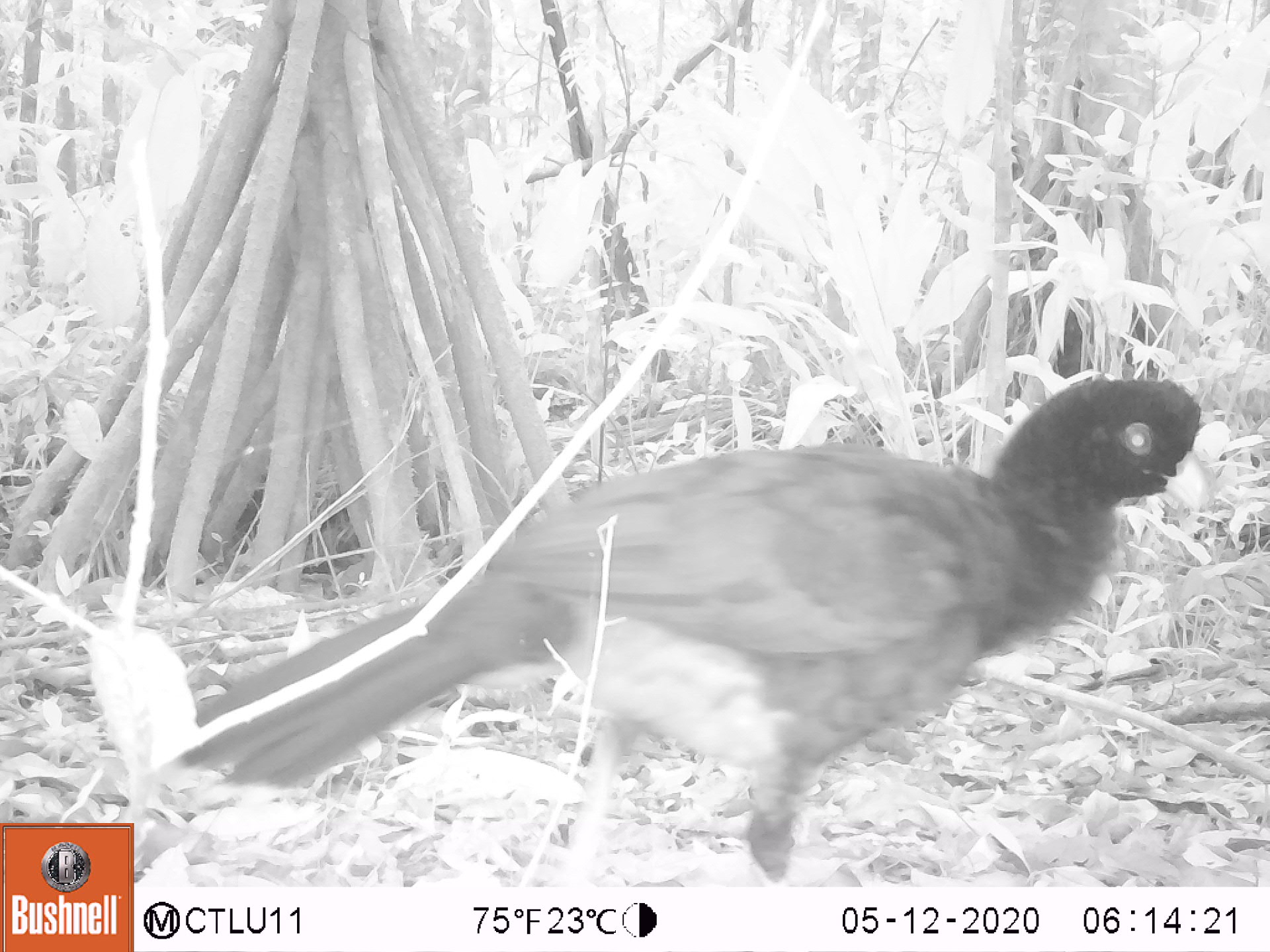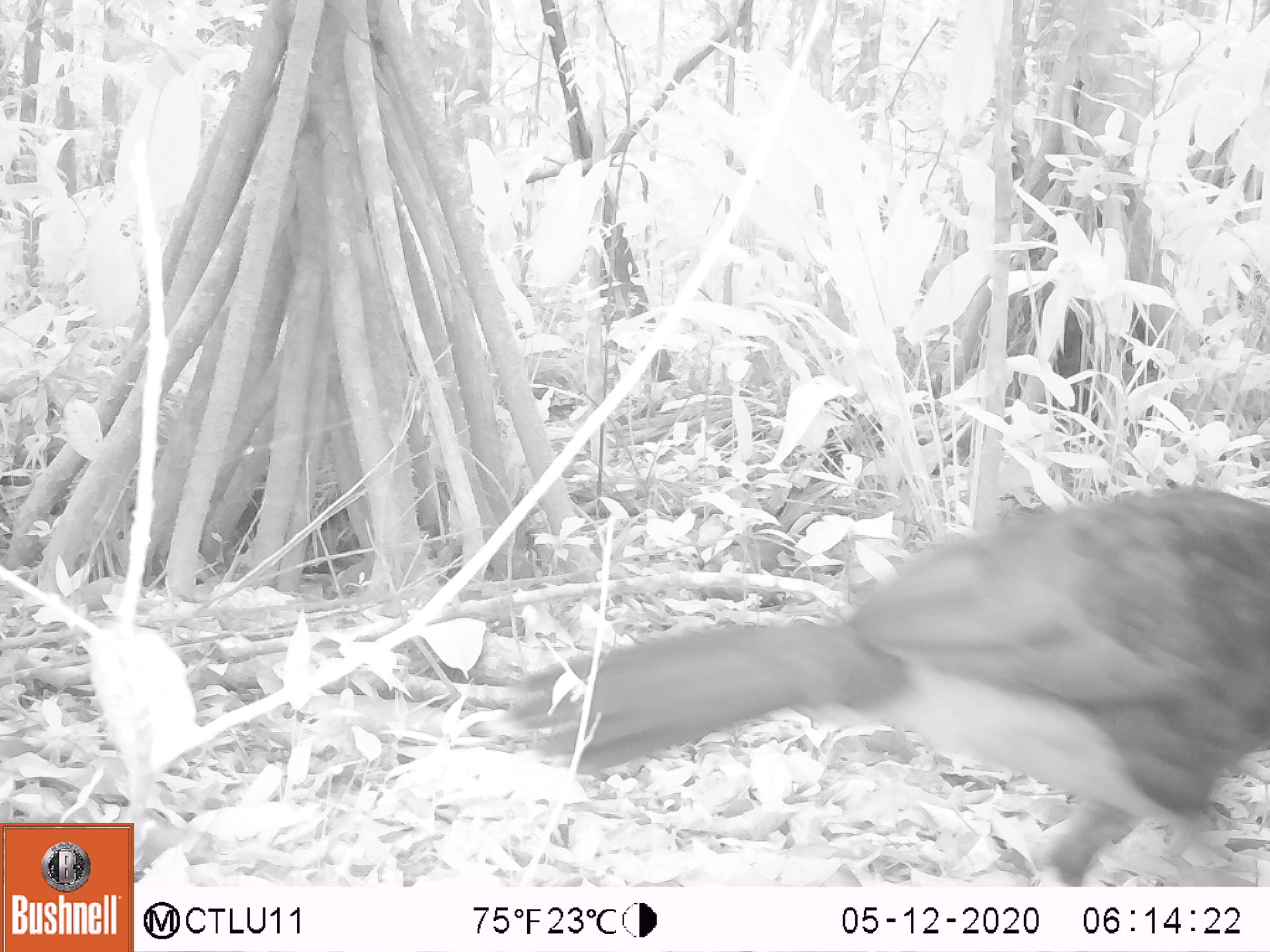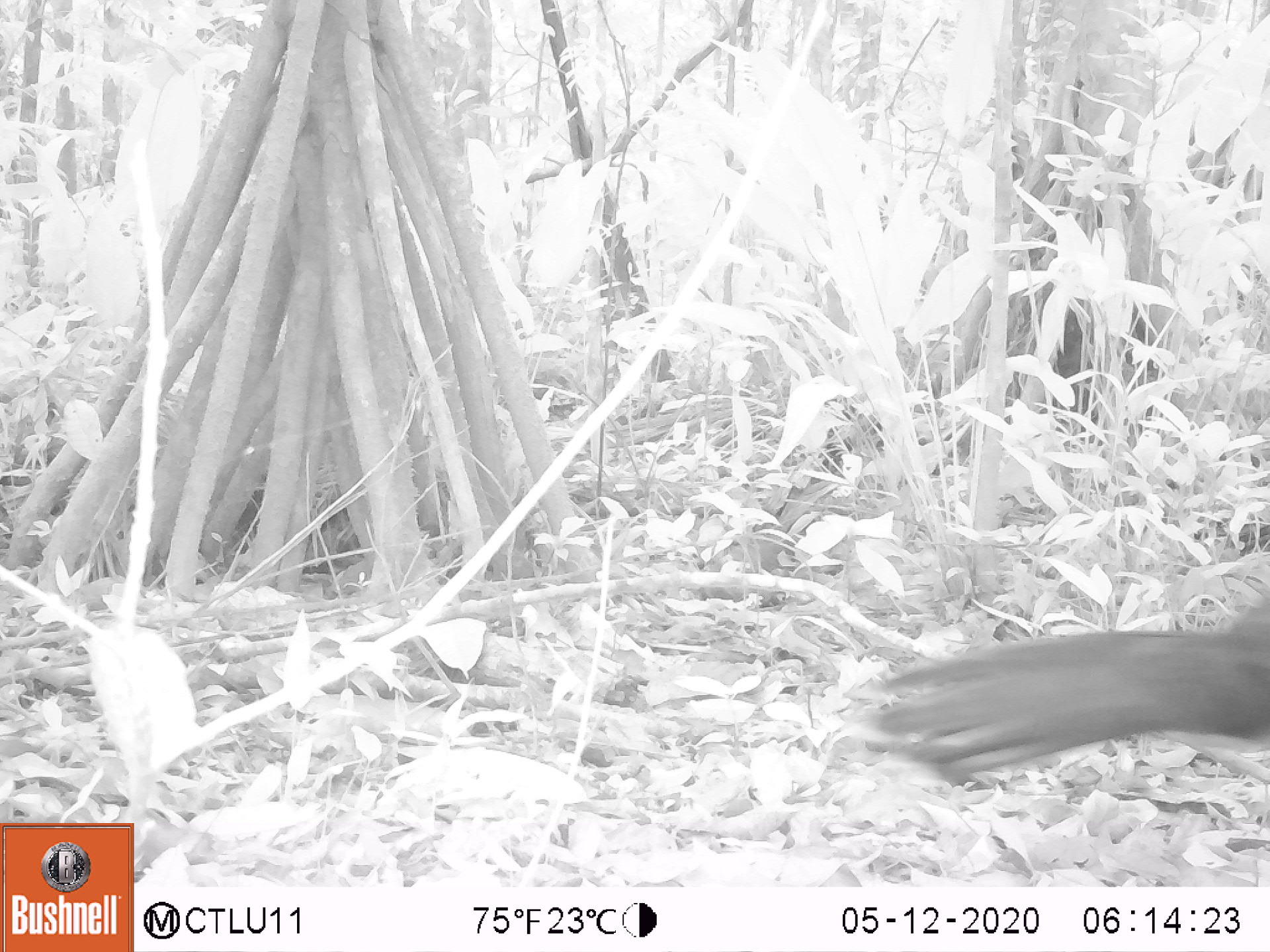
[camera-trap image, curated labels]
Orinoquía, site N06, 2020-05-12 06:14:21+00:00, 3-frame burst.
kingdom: Animalia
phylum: Chordata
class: Aves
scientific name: Aves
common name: bird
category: unknown bird